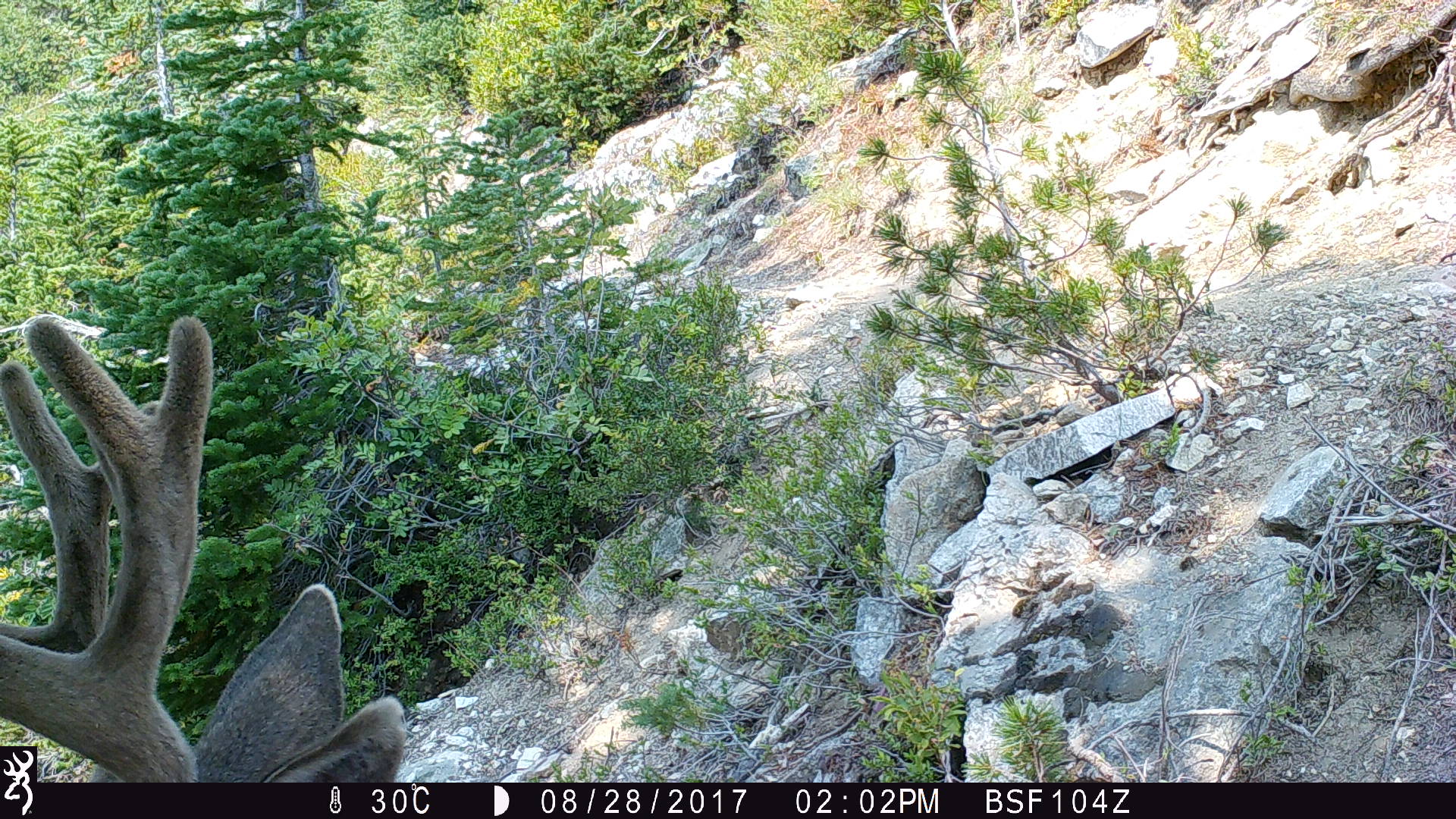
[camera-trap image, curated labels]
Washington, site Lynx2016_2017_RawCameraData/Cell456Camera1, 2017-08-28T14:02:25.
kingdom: Animalia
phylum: Chordata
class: Mammalia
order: Artiodactyla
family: Cervidae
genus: Odocoileus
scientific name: Odocoileus hemionus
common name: mule deer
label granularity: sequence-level